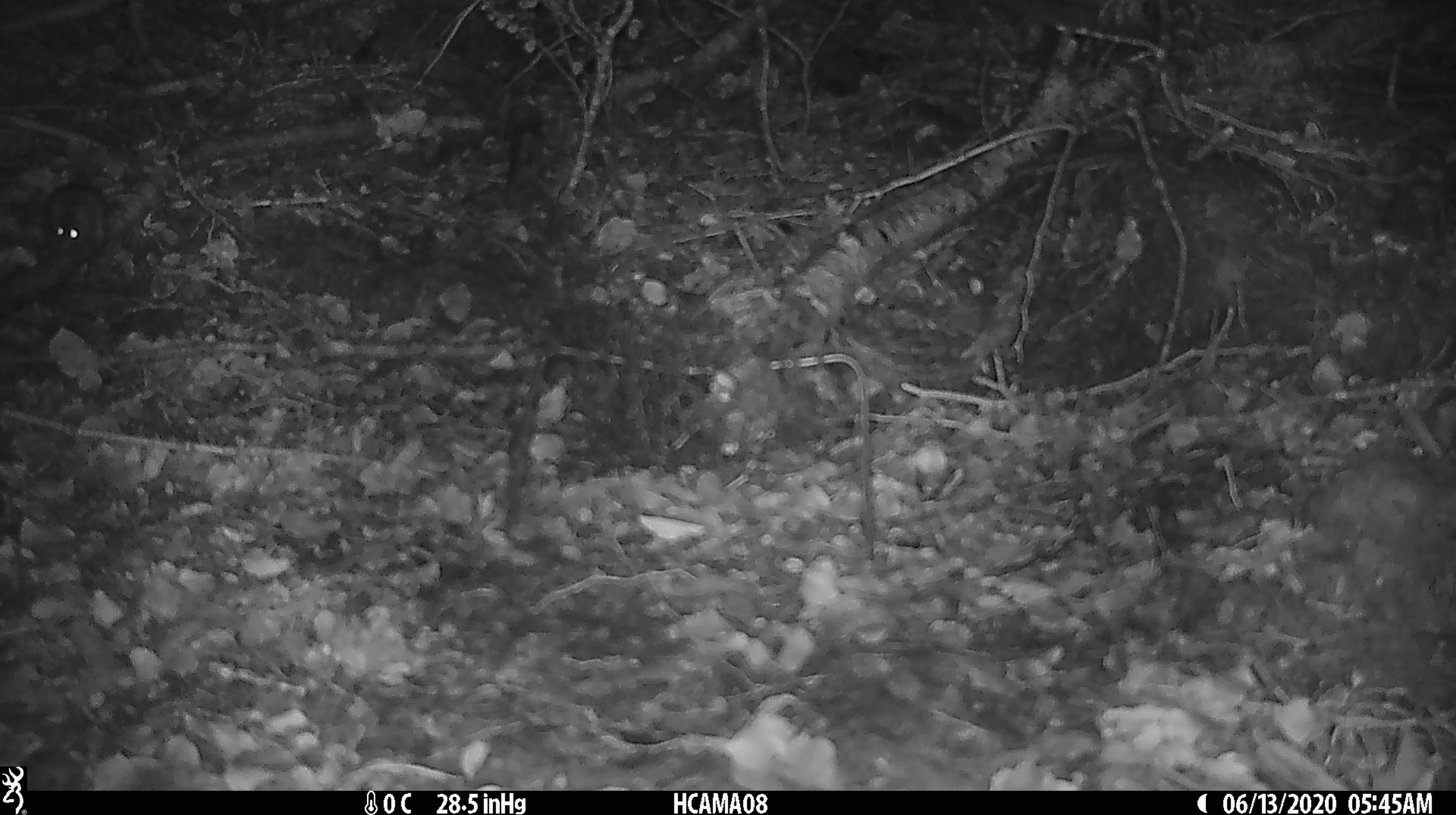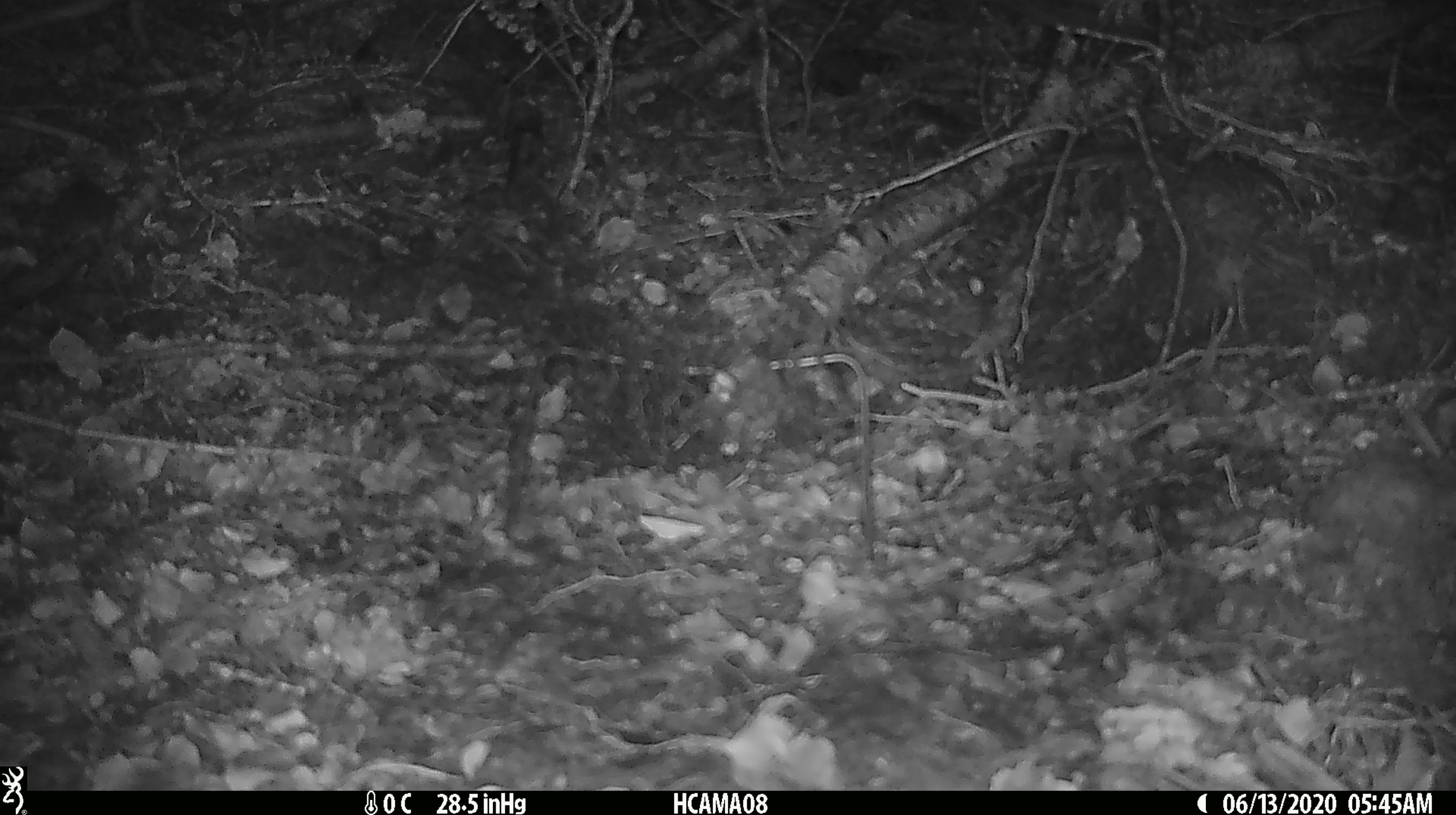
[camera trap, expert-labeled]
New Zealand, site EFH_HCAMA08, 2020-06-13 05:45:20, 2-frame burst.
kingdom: Animalia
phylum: Chordata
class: Mammalia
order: Rodentia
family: Muridae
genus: Mus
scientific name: Mus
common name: mouse